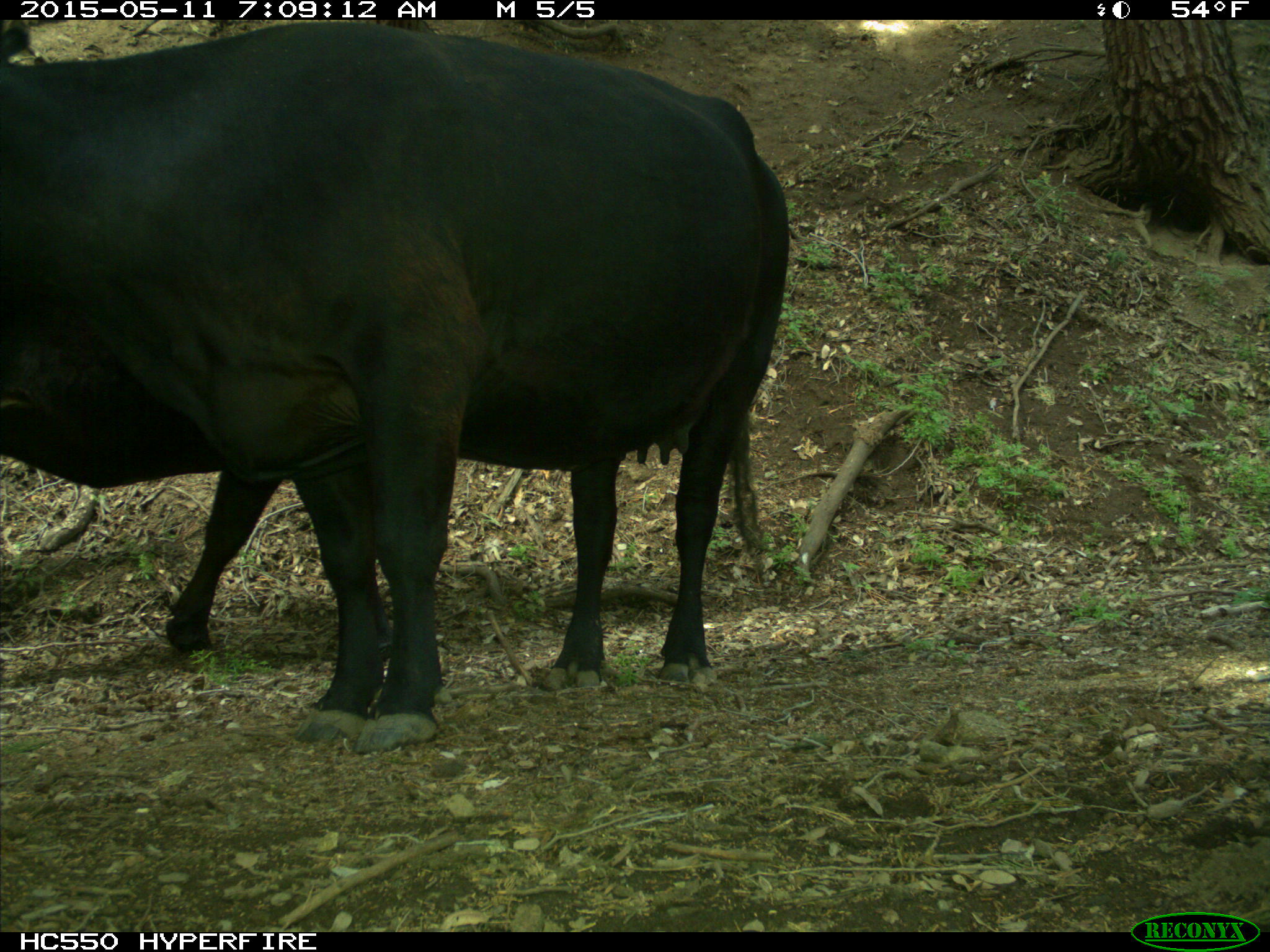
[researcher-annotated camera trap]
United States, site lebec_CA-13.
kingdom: Animalia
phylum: Chordata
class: Mammalia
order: Artiodactyla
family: Bovidae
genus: Bos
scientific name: Bos taurus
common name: domestic cow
Bos taurus (domestic cow).